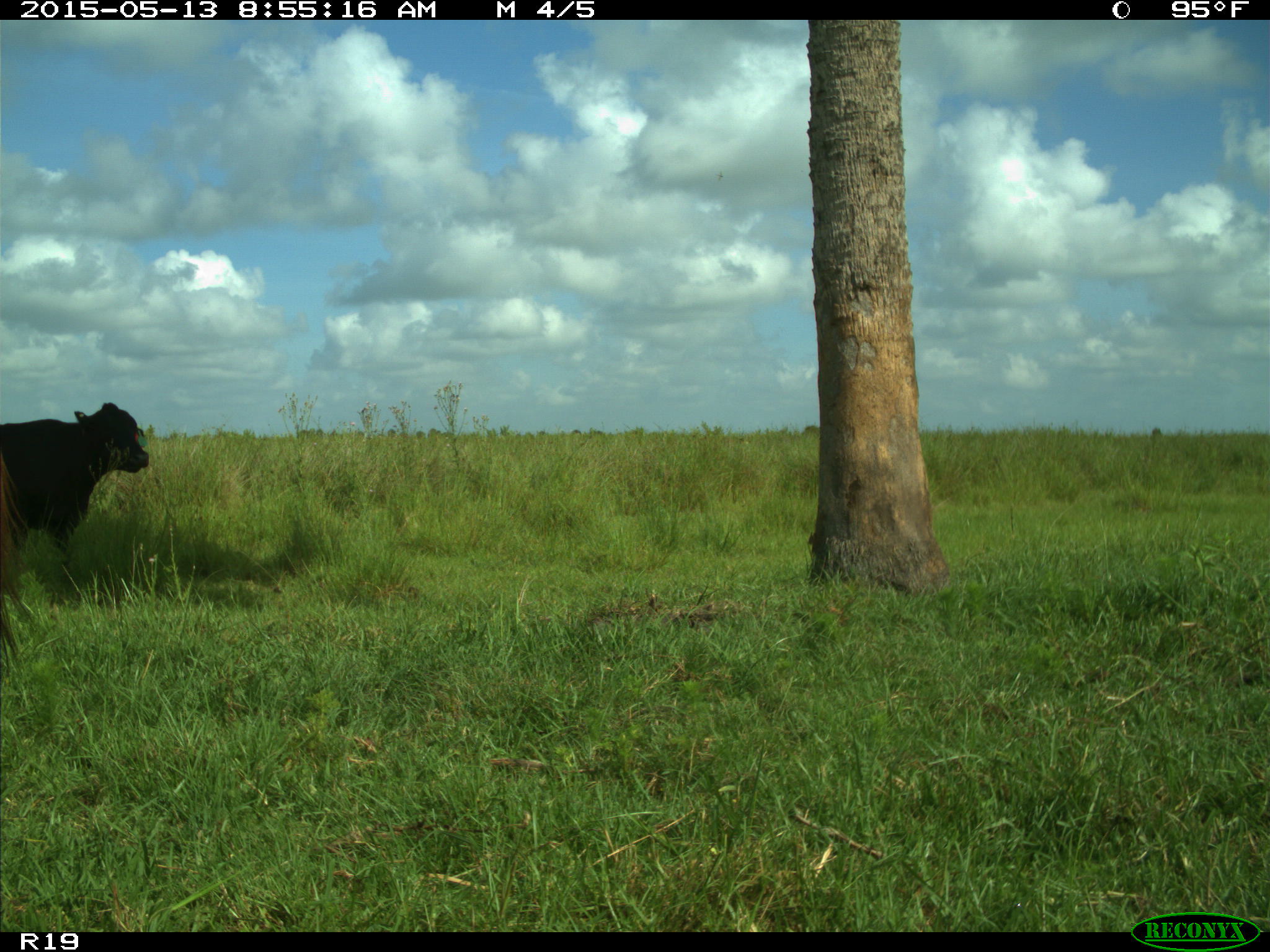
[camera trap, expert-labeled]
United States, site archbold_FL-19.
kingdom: Animalia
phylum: Chordata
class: Mammalia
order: Artiodactyla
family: Bovidae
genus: Bos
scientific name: Bos taurus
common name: domestic cow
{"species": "Bos taurus (domestic cow)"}